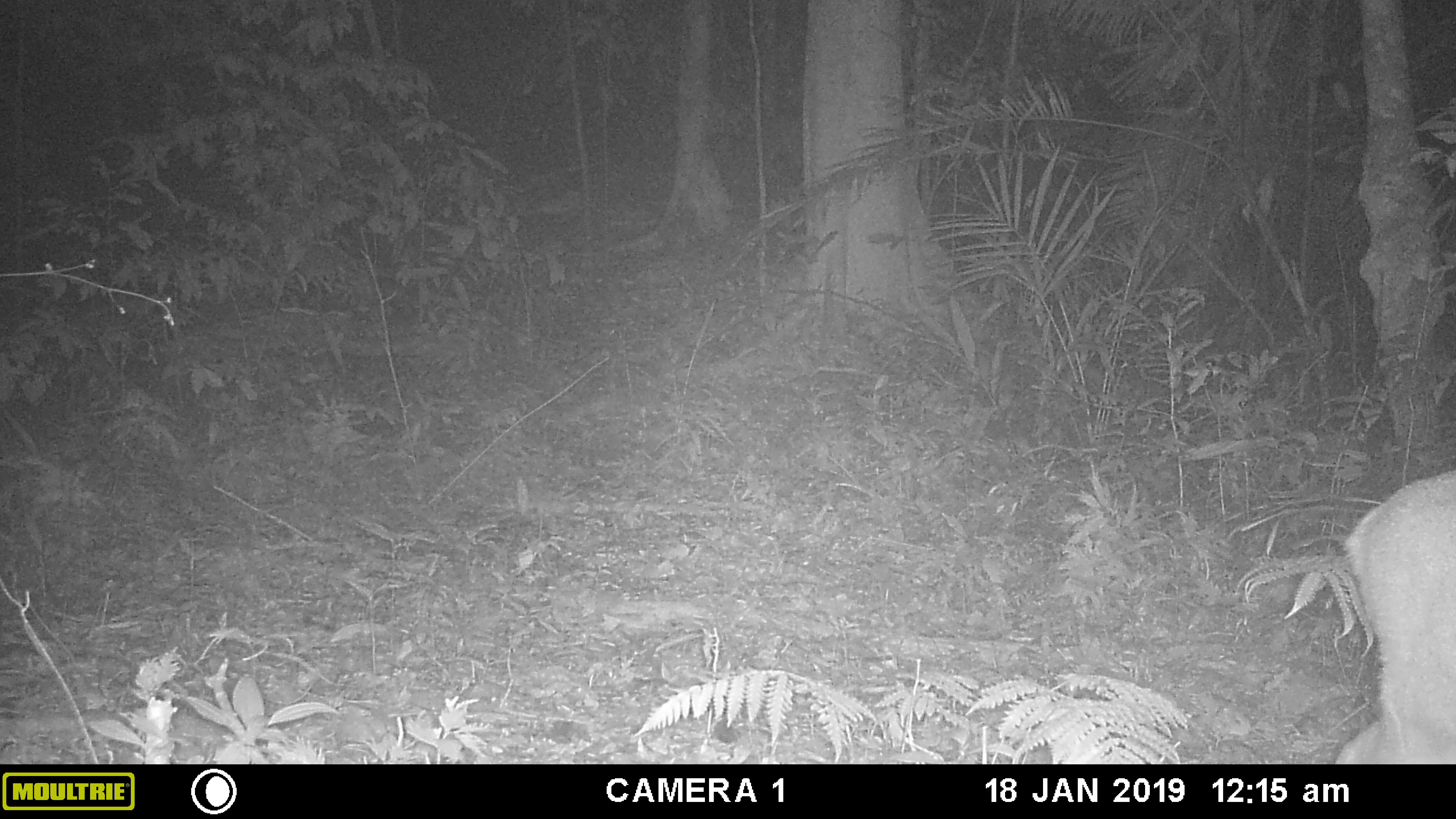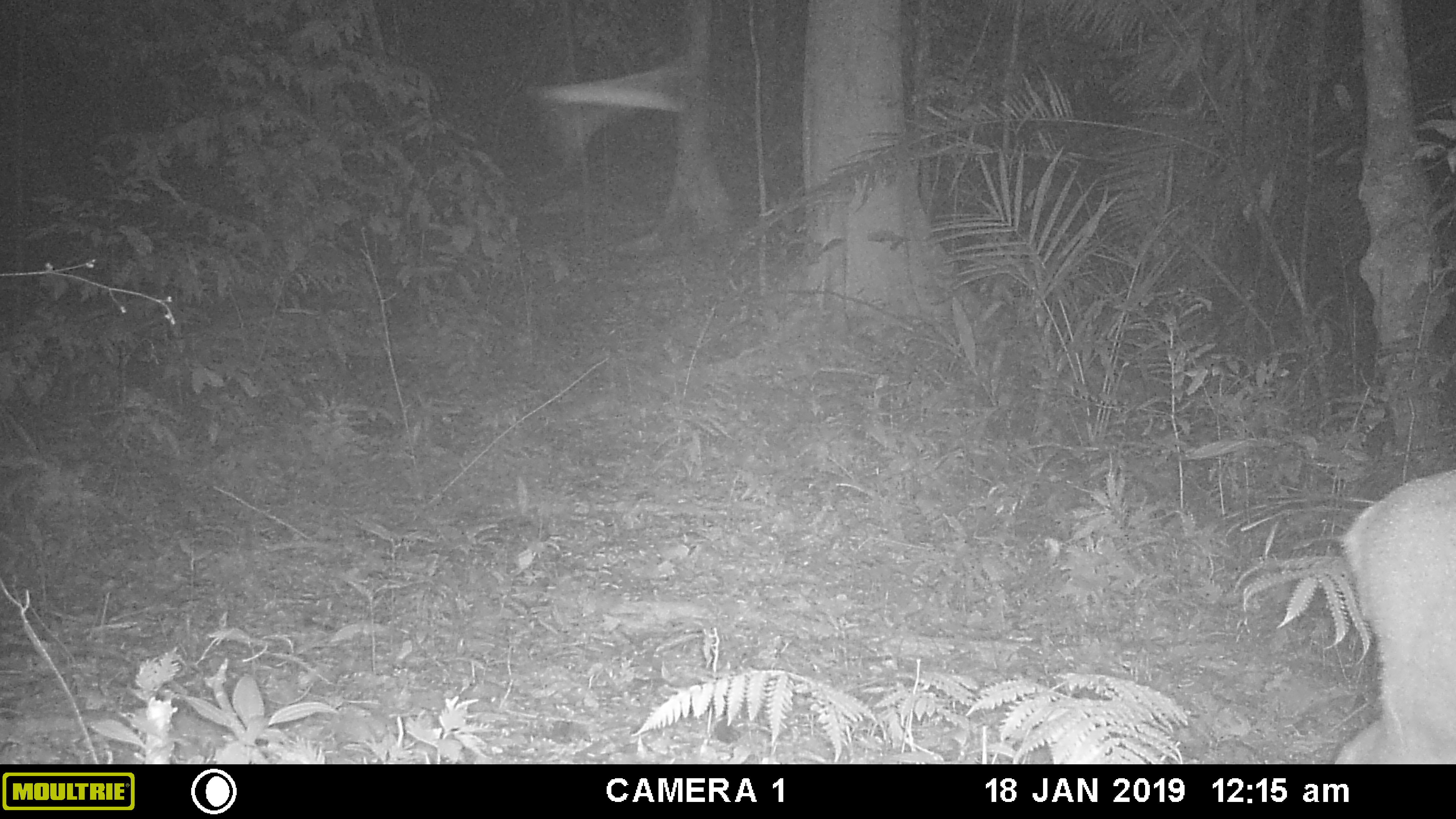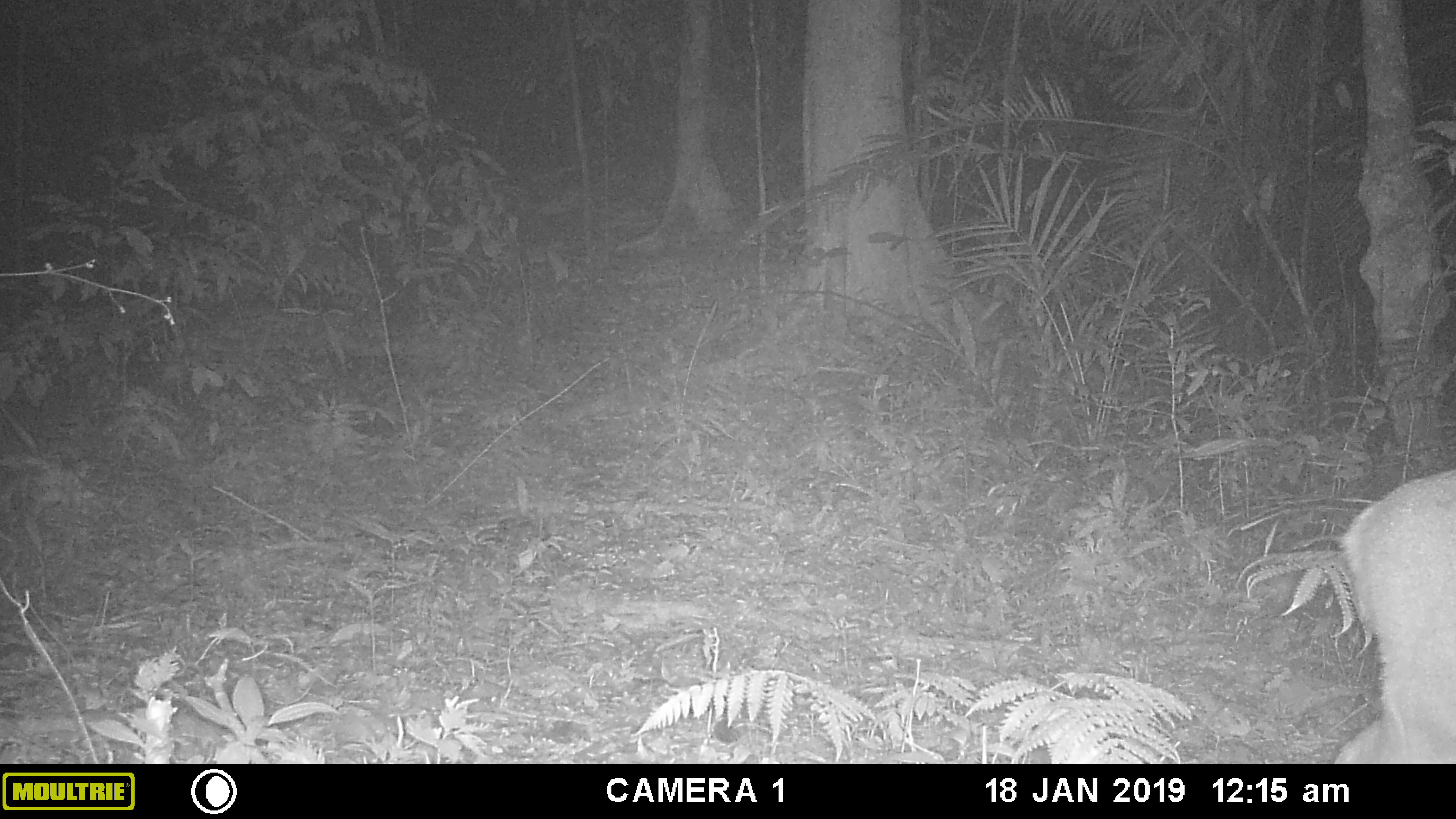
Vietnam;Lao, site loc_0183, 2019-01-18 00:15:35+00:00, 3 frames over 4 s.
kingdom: Animalia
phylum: Chordata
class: Mammalia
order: Artiodactyla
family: Cervidae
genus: Muntiacus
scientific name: Muntiacus vuquangensis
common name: large-antlered muntjac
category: large antlered muntjac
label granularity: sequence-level